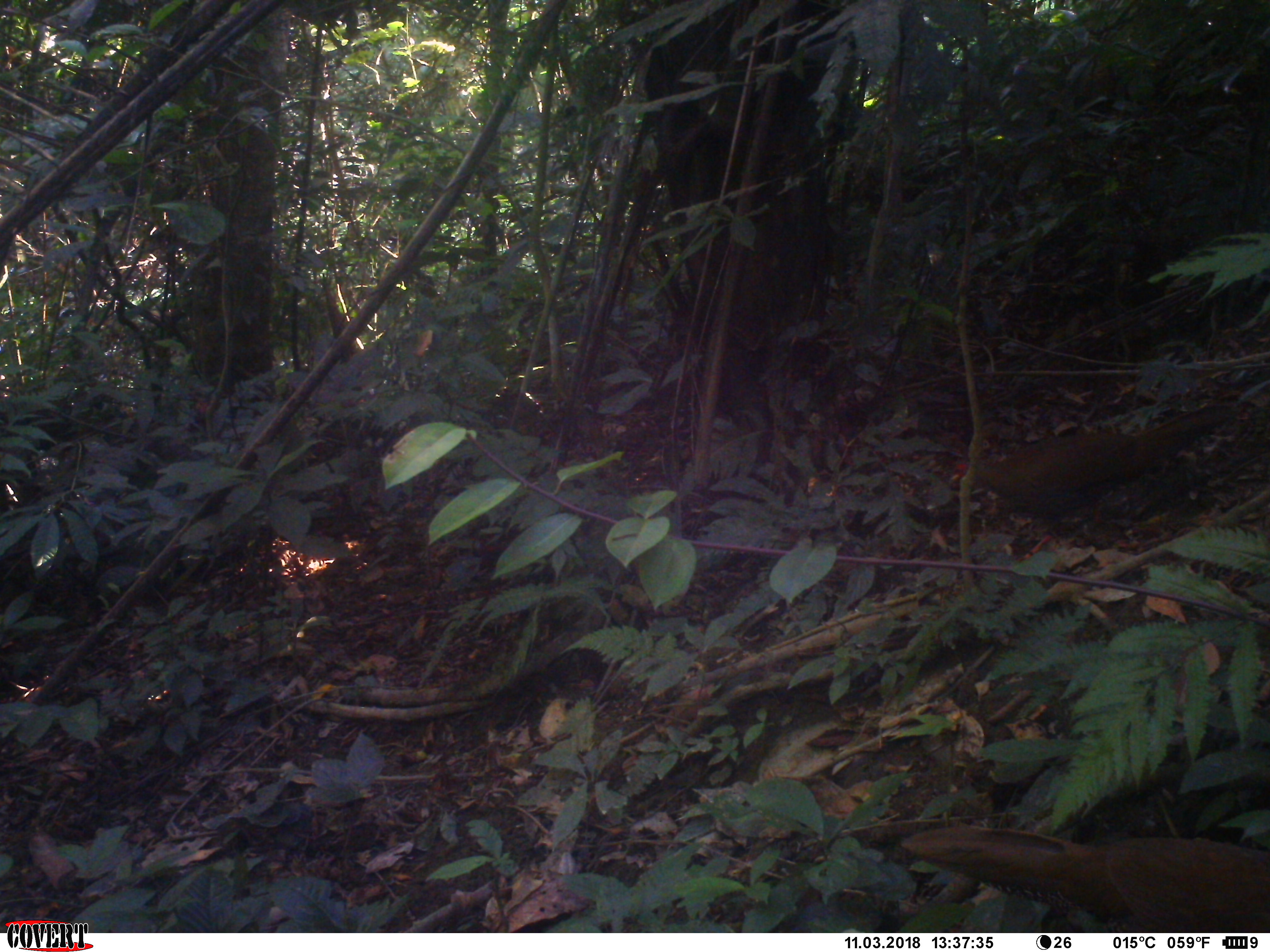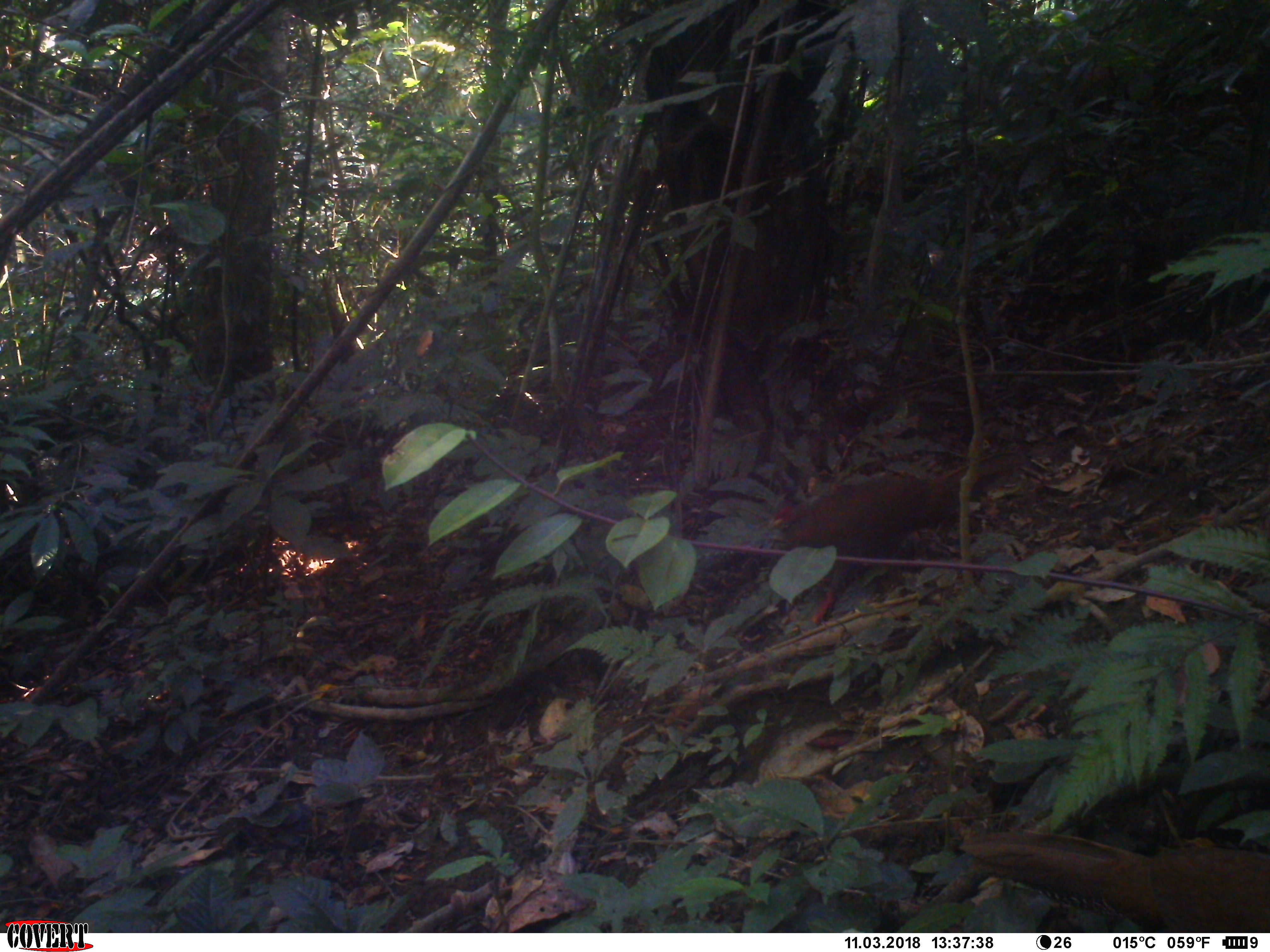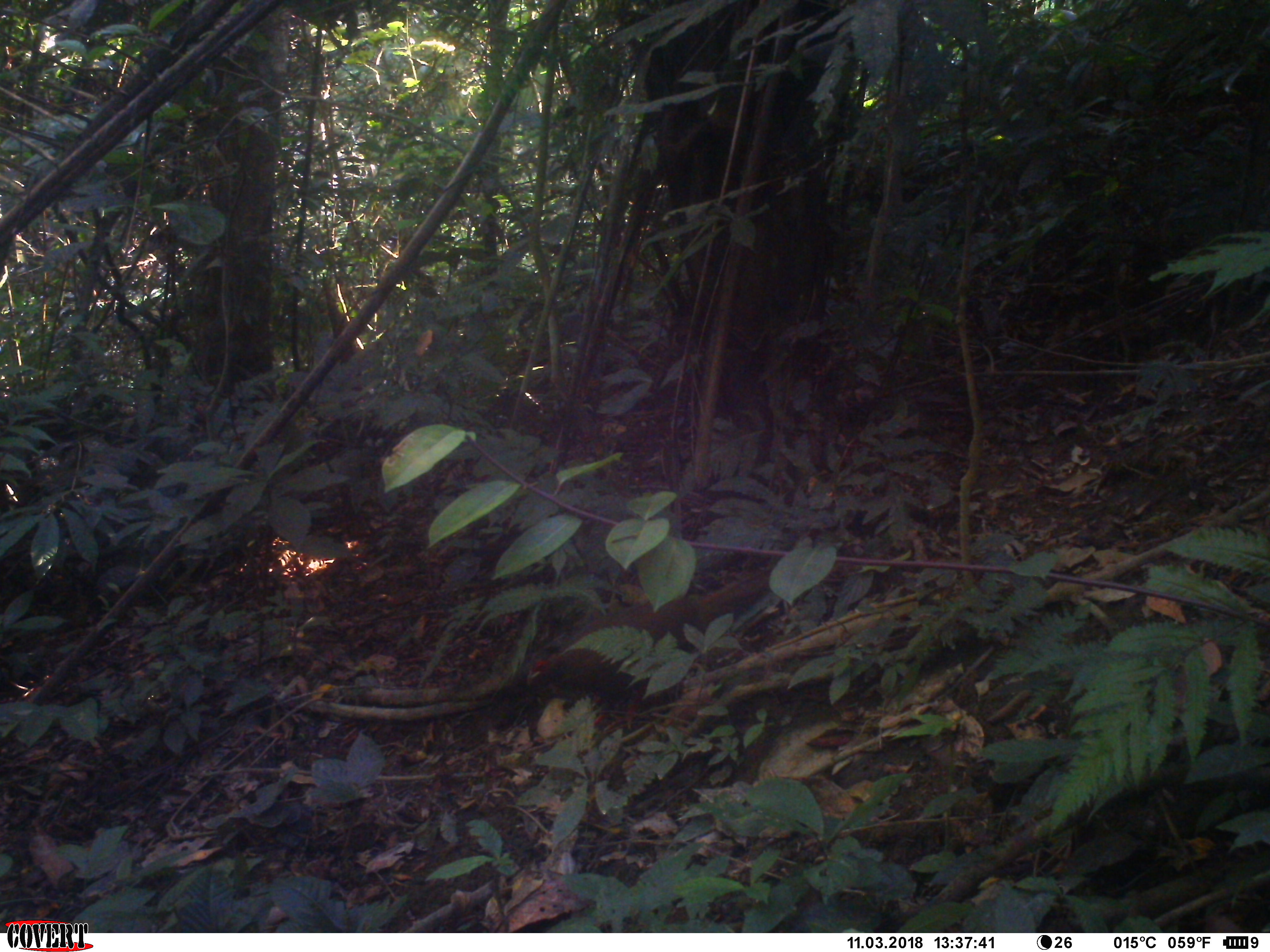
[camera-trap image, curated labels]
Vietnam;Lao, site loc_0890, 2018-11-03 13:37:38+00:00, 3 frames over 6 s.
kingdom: Animalia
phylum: Chordata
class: Aves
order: Galliformes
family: Phasianidae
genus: Lophura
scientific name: Lophura nycthemera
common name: silver pheasant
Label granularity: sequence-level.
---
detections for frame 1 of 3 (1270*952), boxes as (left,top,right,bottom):
silver pheasant: (947,400,1232,562); (901,824,1270,931)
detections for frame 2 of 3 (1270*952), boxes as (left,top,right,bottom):
silver pheasant: (765,445,1027,623); (956,827,1270,933)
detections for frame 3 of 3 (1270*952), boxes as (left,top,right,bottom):
silver pheasant: (529,568,768,730)